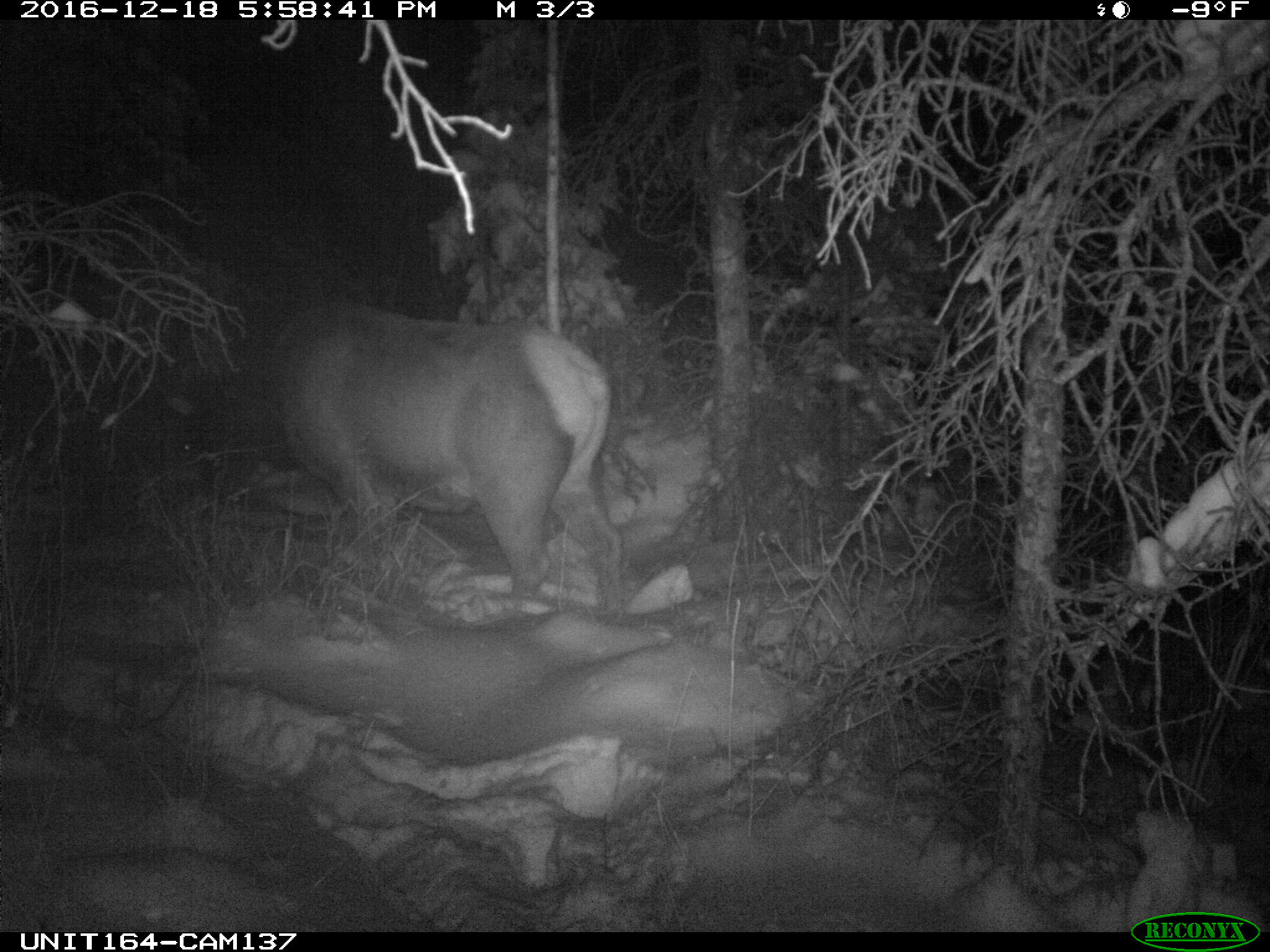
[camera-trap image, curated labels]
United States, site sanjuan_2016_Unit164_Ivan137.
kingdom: Animalia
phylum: Chordata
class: Mammalia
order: Artiodactyla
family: Cervidae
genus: Cervus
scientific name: Cervus elaphus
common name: red deer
Cervus elaphus (red deer).